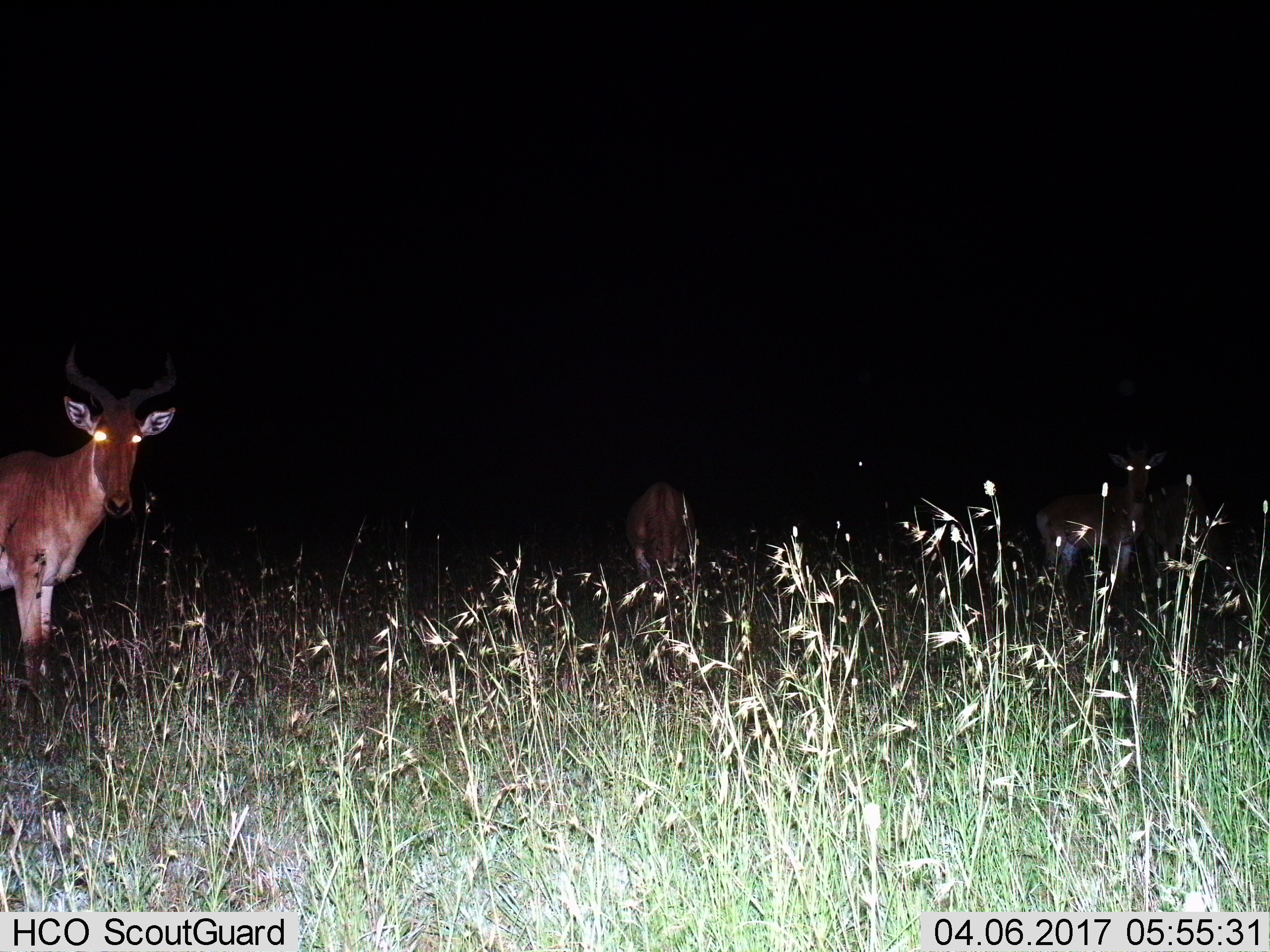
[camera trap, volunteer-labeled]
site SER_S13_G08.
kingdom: Animalia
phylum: Chordata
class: Mammalia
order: Artiodactyla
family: Bovidae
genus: Alcelaphus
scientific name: Alcelaphus buselaphus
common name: hartebeest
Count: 4.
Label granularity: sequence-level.